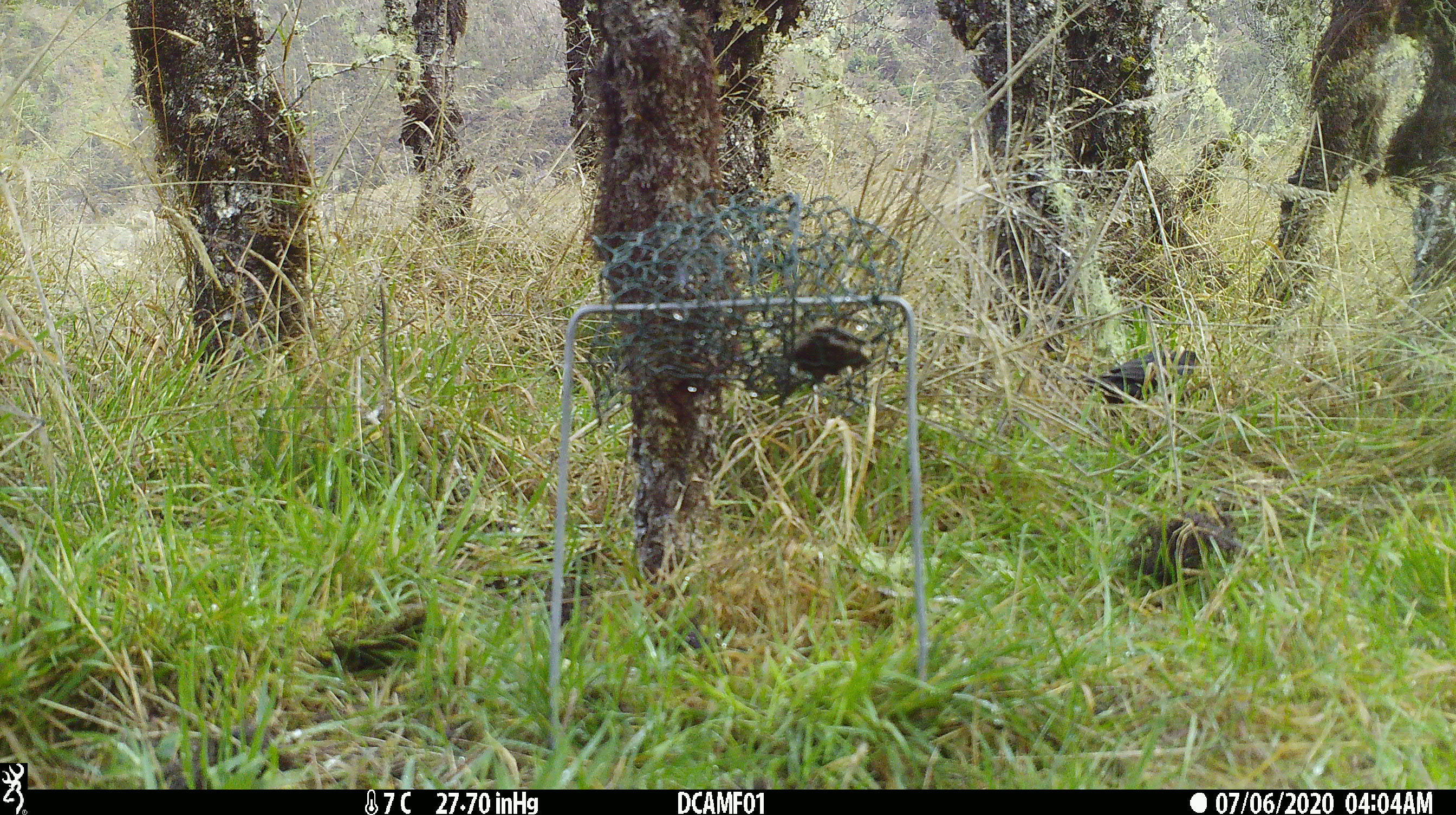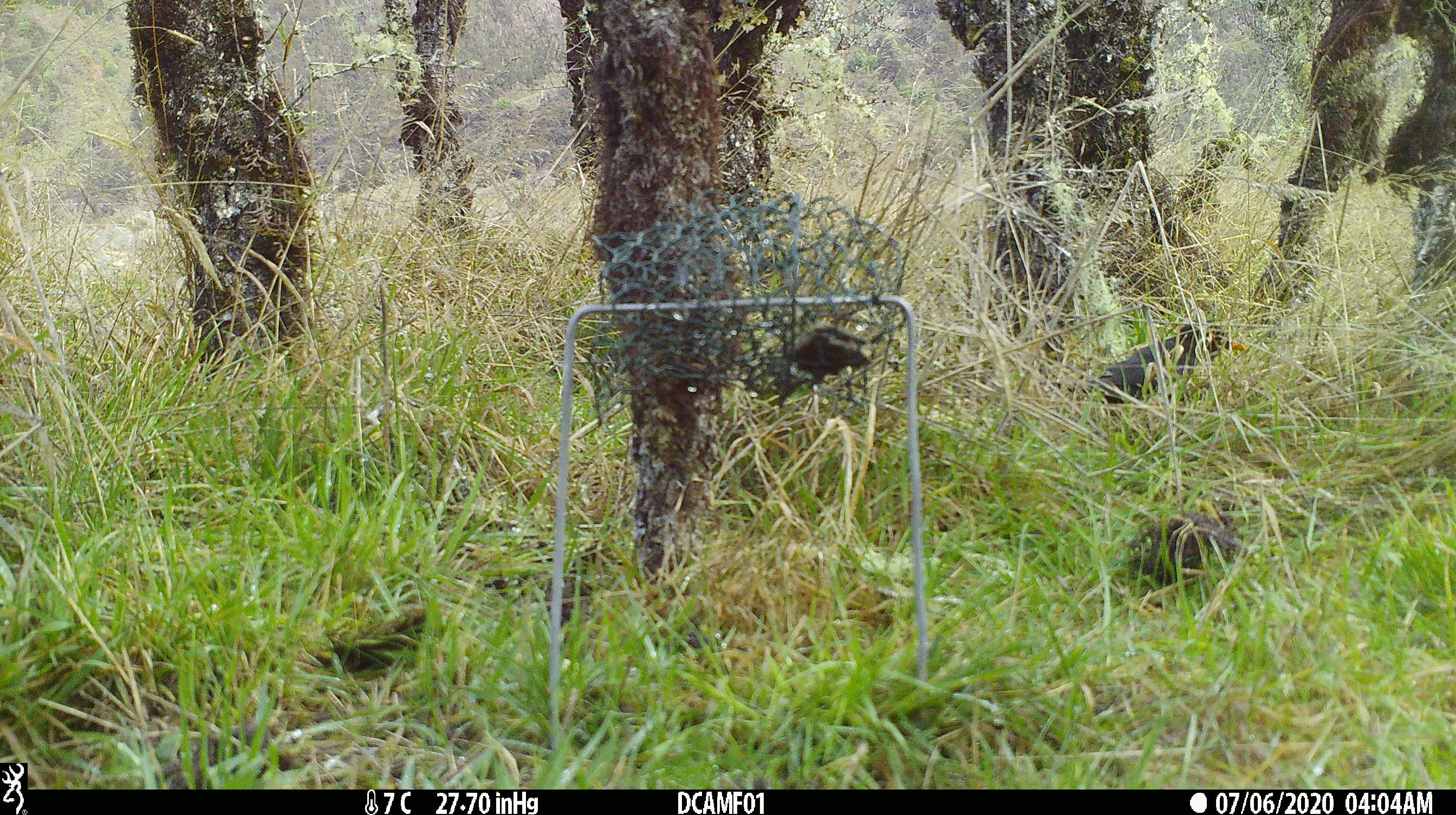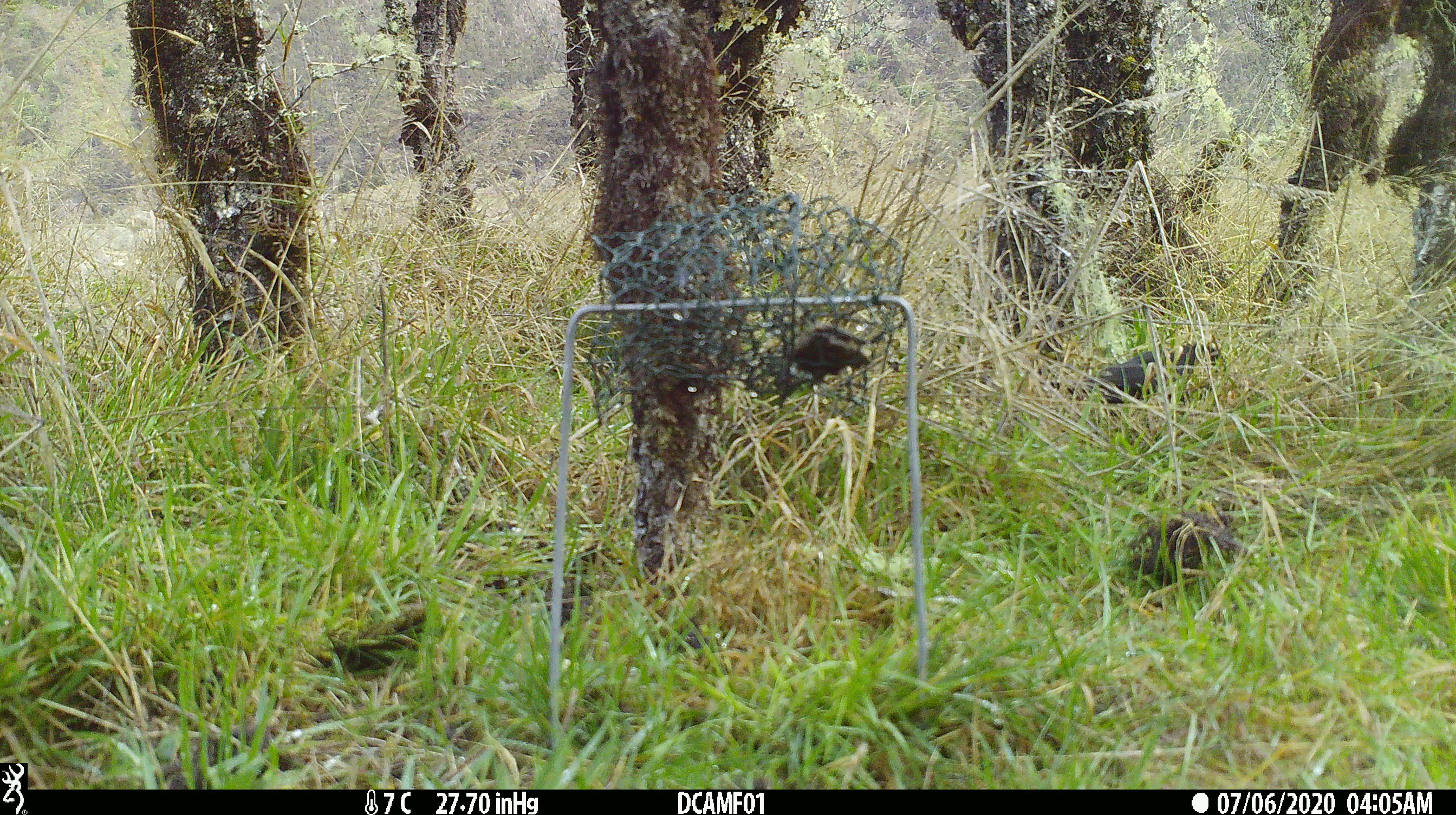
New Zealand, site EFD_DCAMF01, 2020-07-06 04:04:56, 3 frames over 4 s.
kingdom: Animalia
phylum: Chordata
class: Aves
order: Passeriformes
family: Turdidae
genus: Turdus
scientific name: Turdus merula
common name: eurasian blackbird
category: blackbird